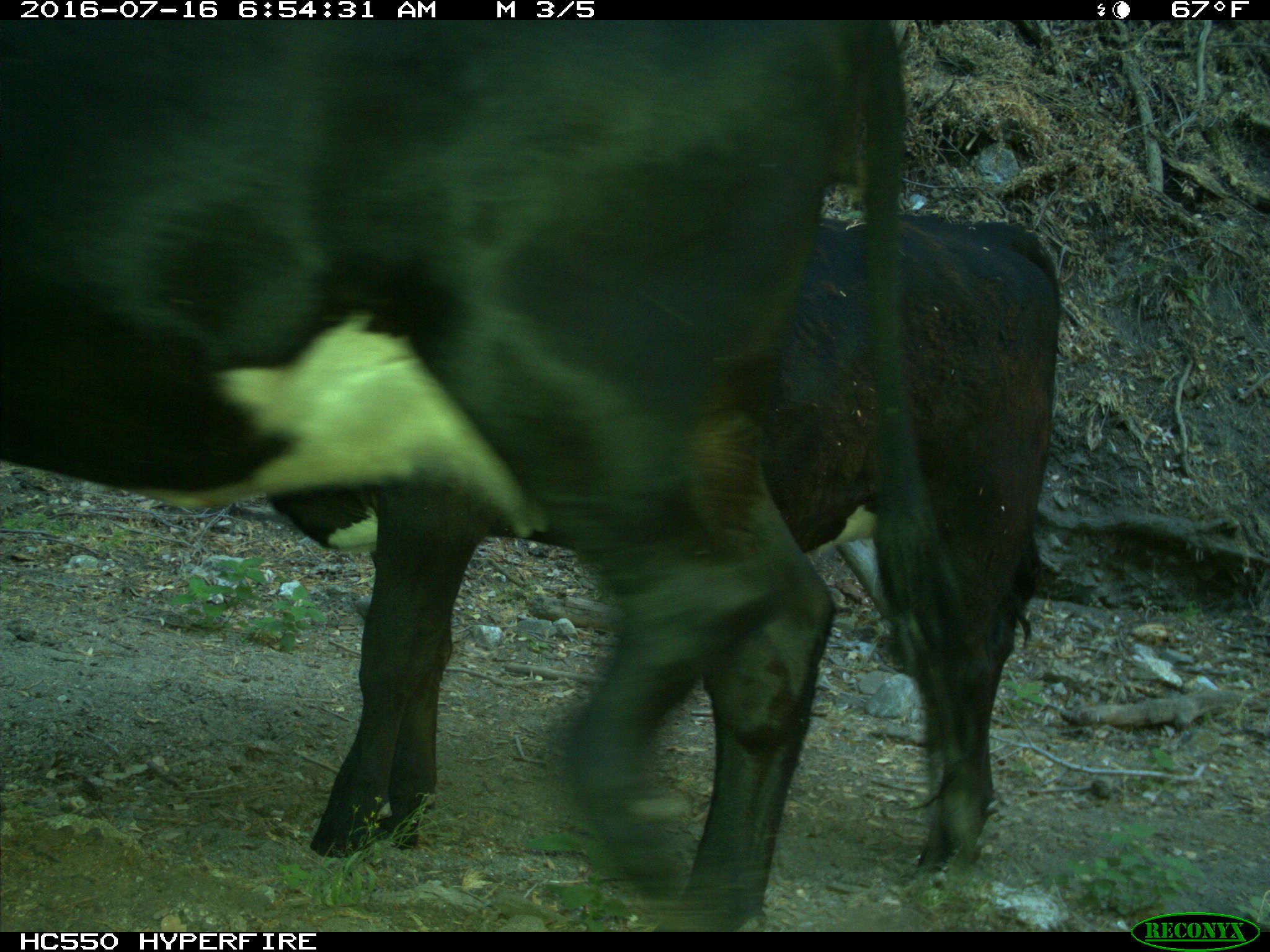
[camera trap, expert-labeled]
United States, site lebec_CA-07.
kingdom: Animalia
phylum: Chordata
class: Mammalia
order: Artiodactyla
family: Bovidae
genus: Bos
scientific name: Bos taurus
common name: domestic cow